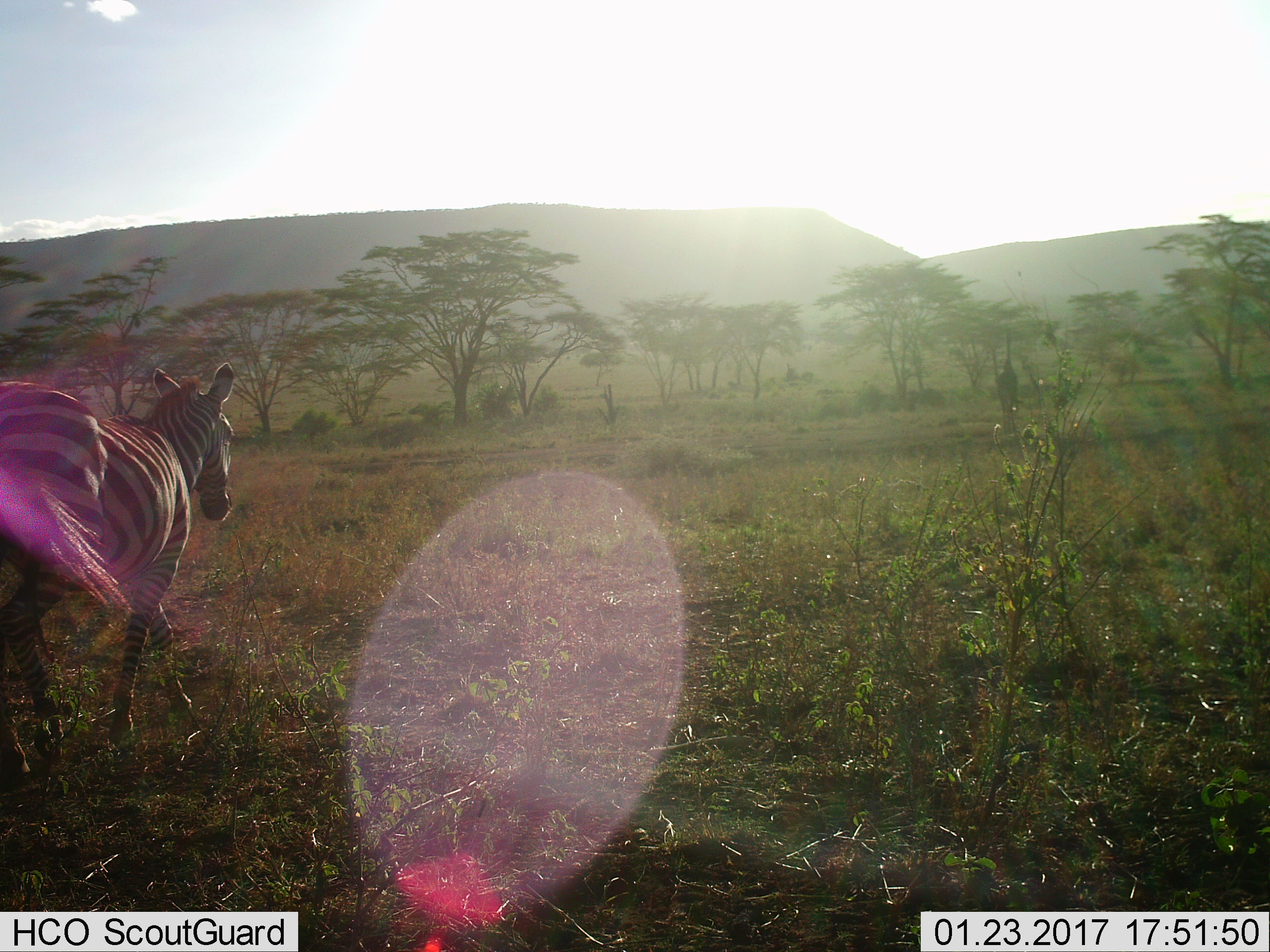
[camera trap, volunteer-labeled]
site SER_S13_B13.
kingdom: Animalia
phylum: Chordata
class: Mammalia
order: Perissodactyla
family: Equidae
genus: Equus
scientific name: Equus quagga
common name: plains zebra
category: zebraplains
Zebraplains (plains zebra) (Equus quagga), count 1. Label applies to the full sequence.